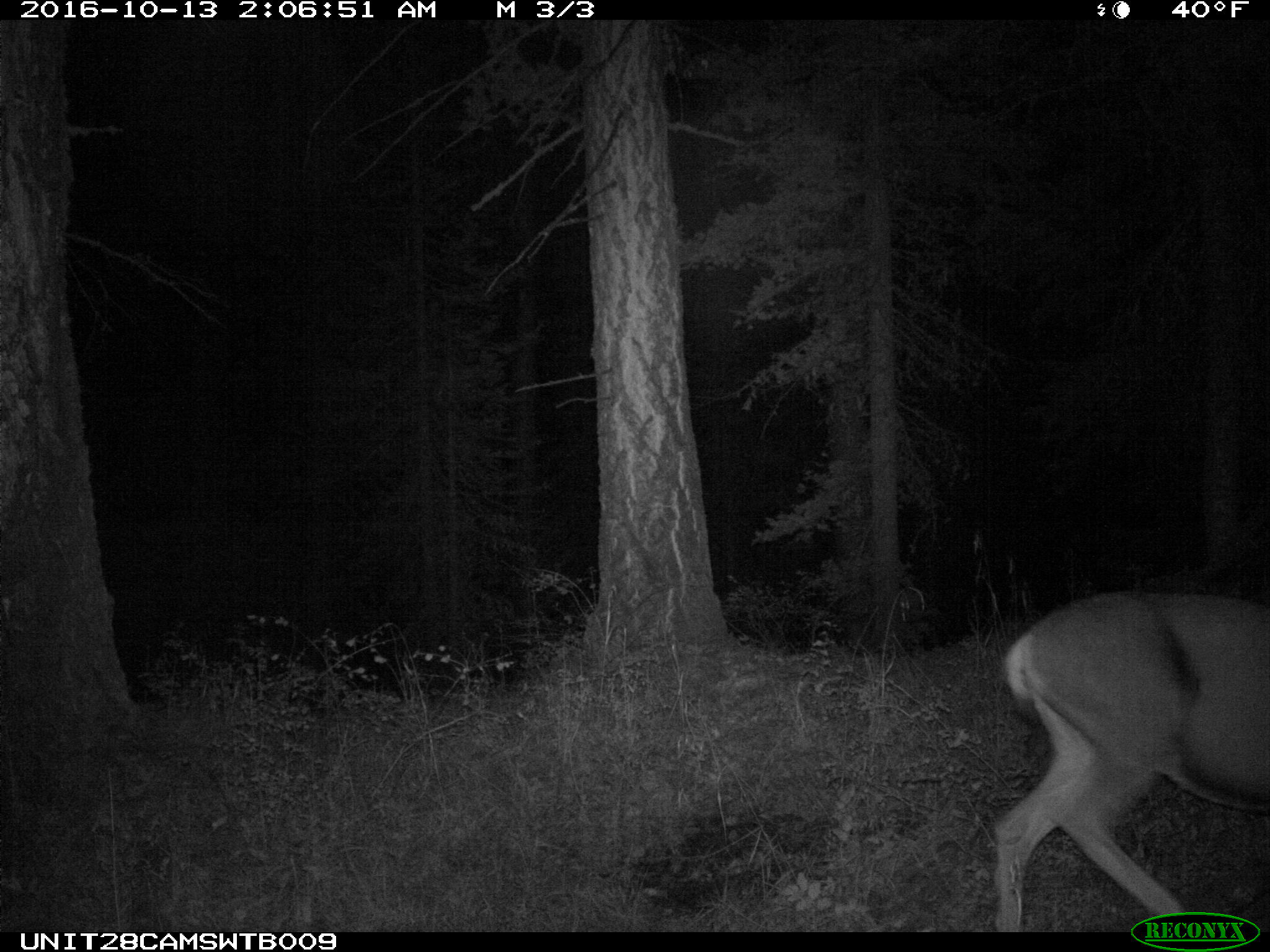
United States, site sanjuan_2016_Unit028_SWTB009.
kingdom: Animalia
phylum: Chordata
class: Mammalia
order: Artiodactyla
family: Cervidae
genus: Odocoileus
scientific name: Odocoileus hemionus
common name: mule deer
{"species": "Odocoileus hemionus (mule deer)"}